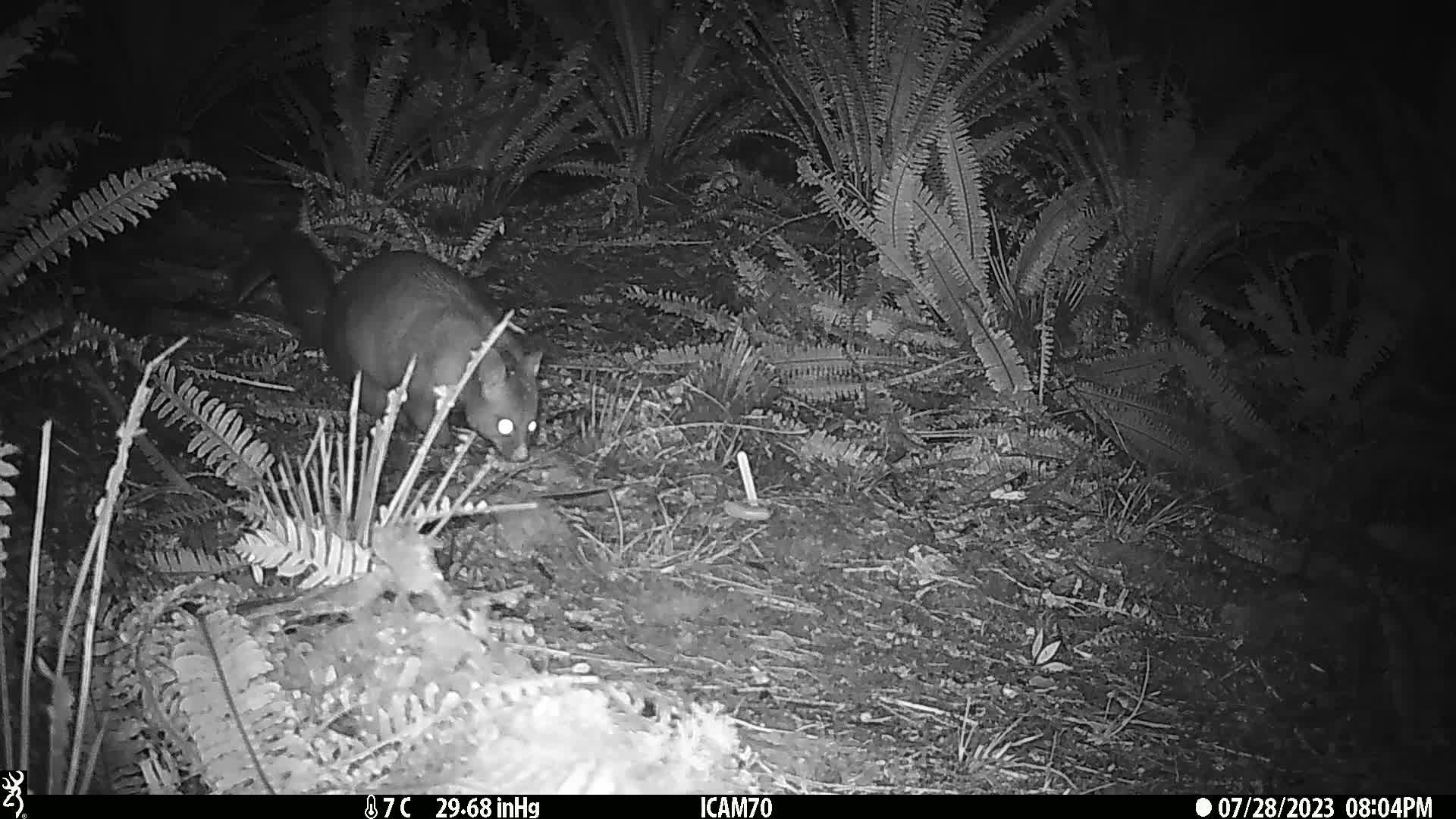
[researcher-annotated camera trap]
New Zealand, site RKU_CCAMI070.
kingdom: Animalia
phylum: Chordata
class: Mammalia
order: Diprotodontia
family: Phalangeridae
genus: Trichosurus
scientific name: Trichosurus vulpecula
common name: common brushtail possum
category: possum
Possum (common brushtail possum) (Trichosurus vulpecula).